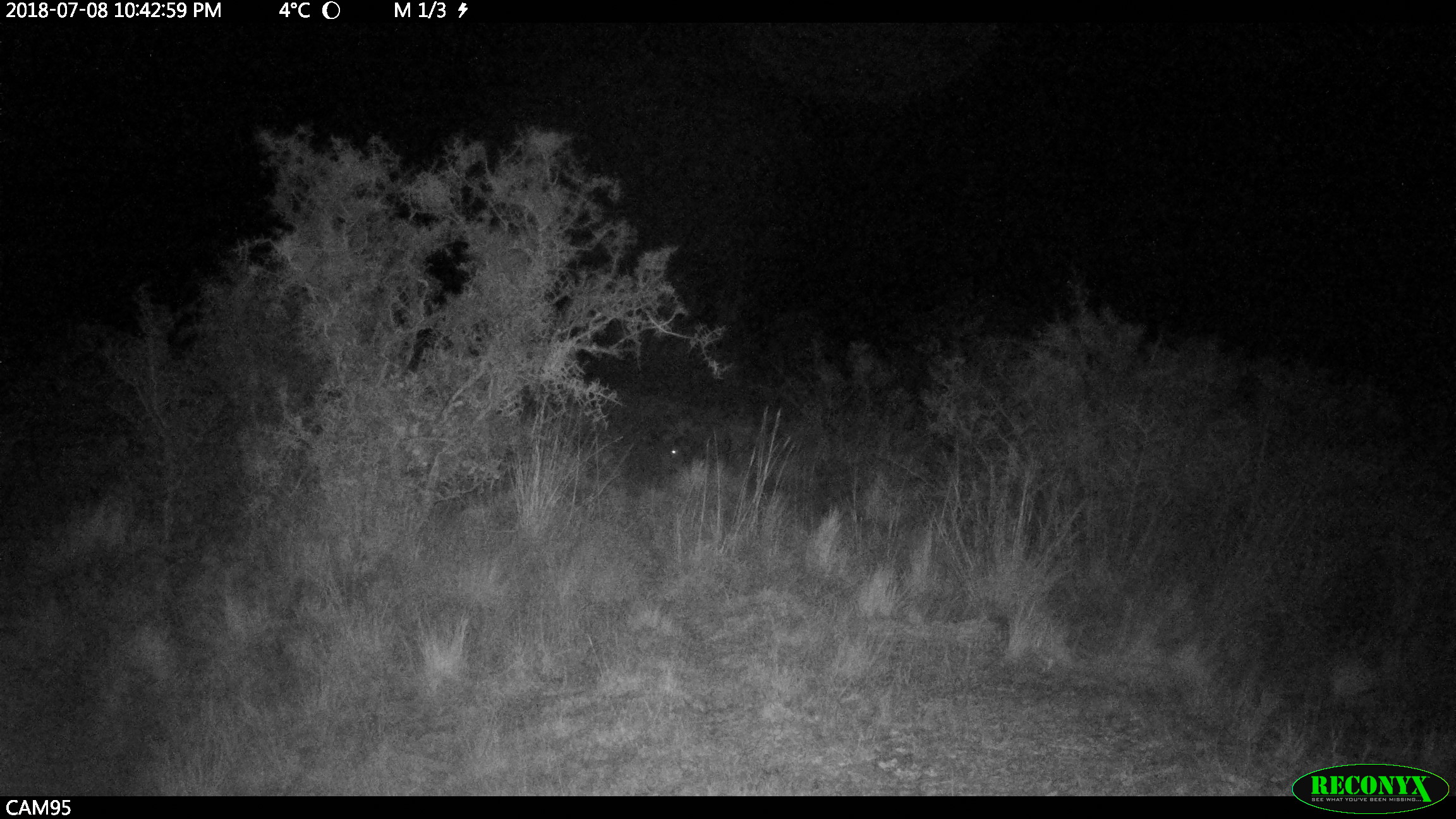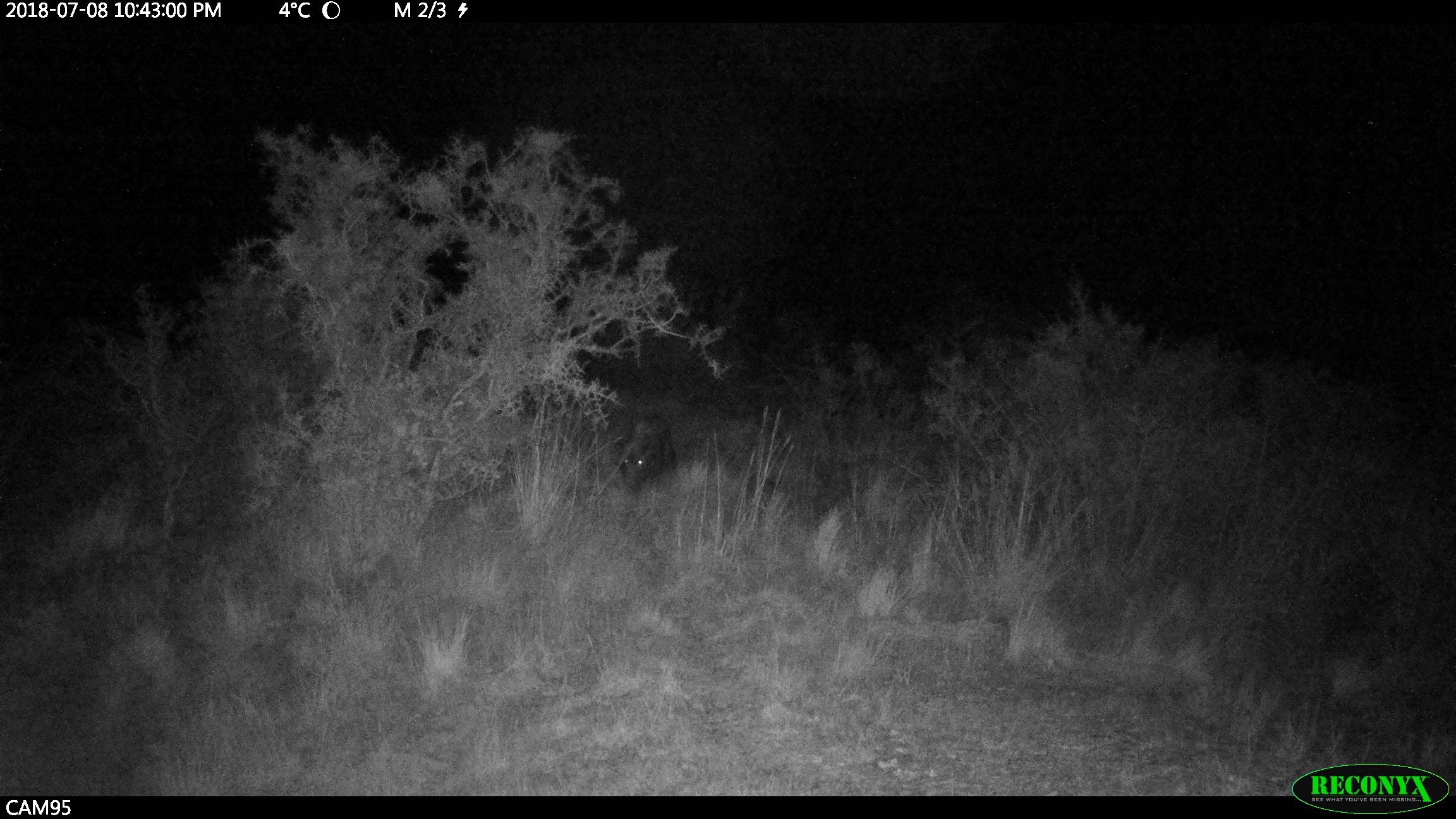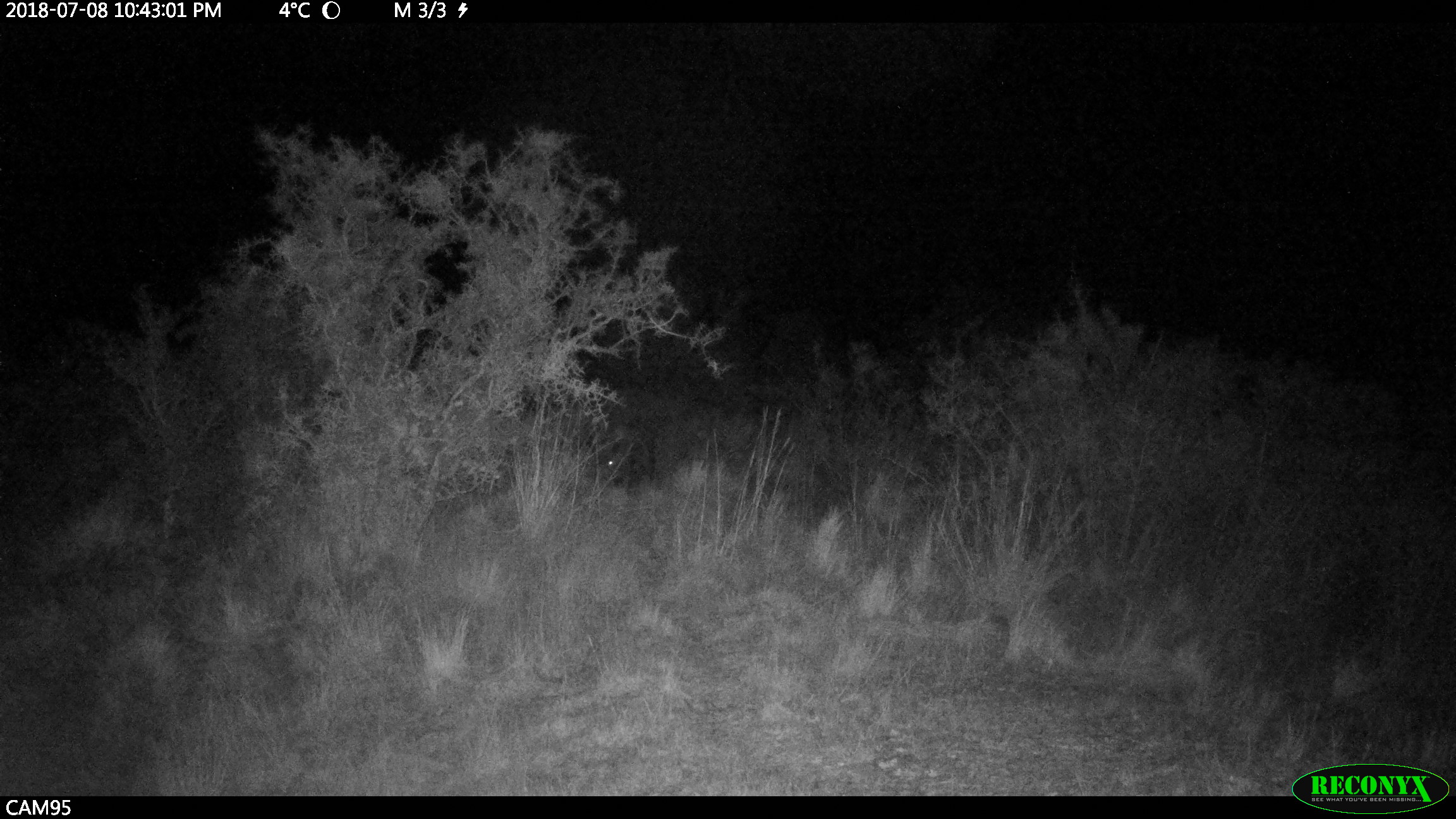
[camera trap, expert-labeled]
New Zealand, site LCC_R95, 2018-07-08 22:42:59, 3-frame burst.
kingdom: Animalia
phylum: Chordata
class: Mammalia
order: Artiodactyla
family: Suidae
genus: Sus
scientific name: Sus scrofa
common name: pig